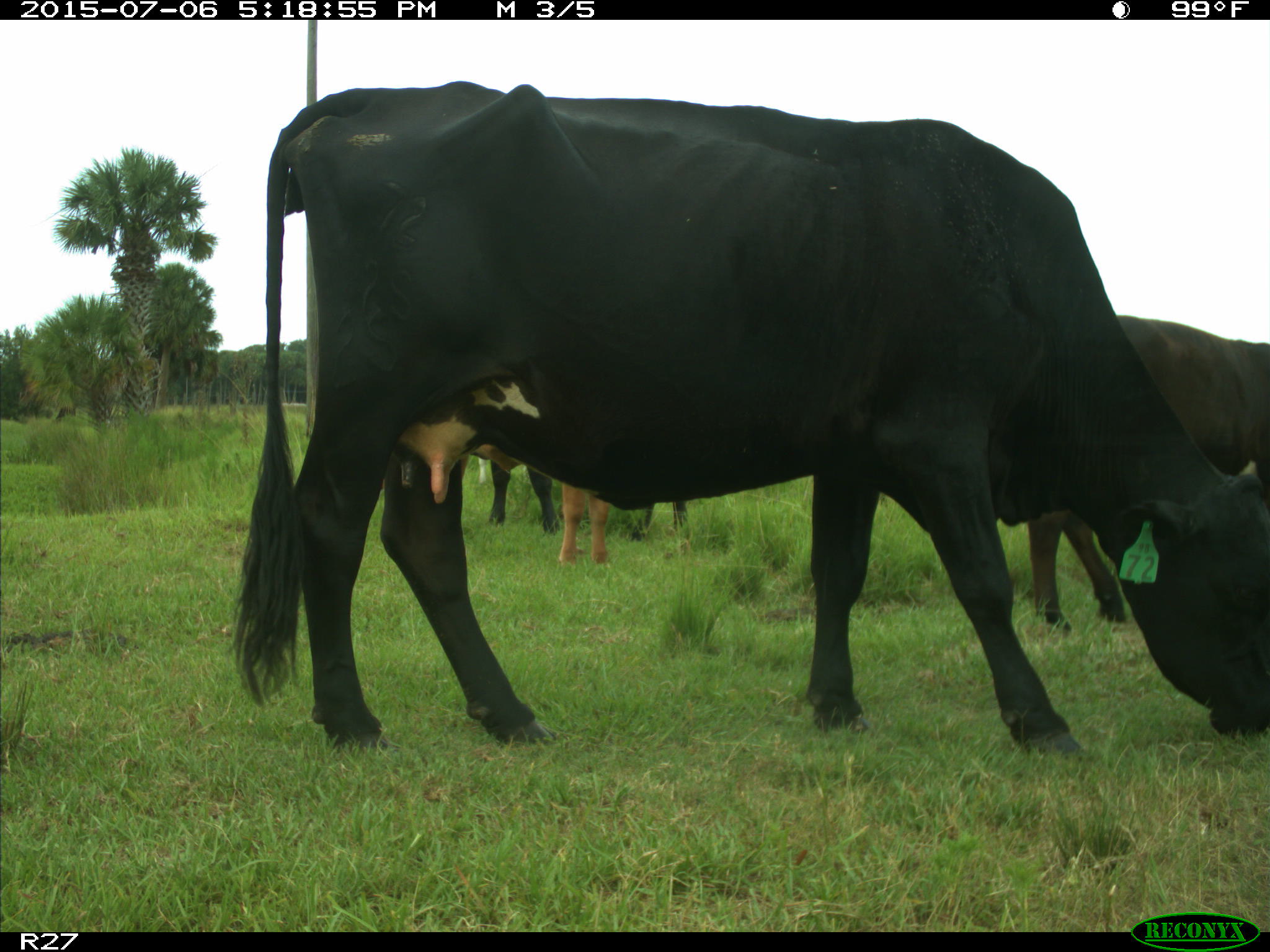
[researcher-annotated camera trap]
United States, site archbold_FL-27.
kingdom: Animalia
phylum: Chordata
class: Mammalia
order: Artiodactyla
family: Bovidae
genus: Bos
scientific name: Bos taurus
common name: domestic cow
Bos taurus (domestic cow).